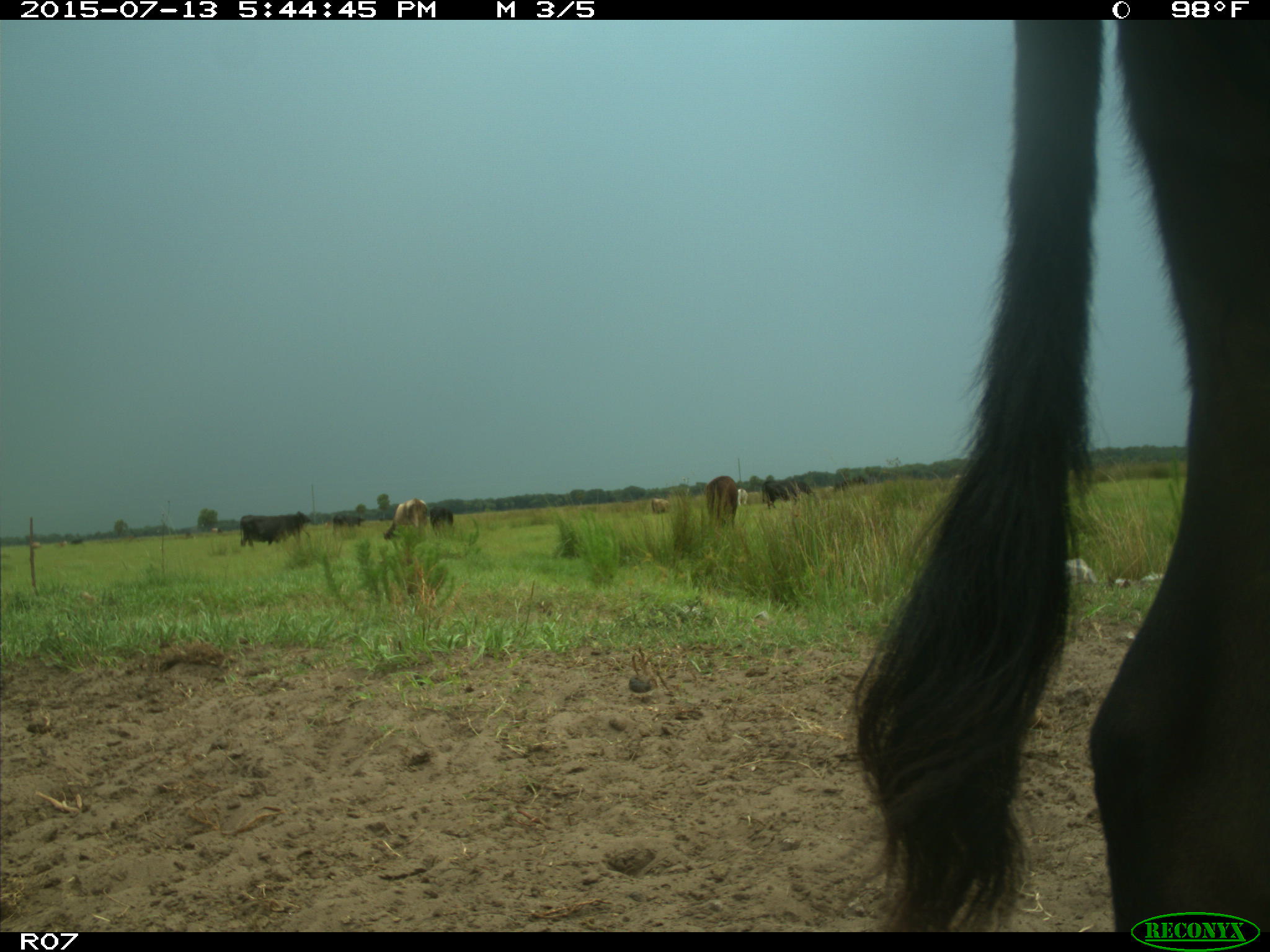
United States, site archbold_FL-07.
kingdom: Animalia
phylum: Chordata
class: Mammalia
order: Artiodactyla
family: Bovidae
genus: Bos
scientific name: Bos taurus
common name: domestic cow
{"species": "Bos taurus (domestic cow)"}